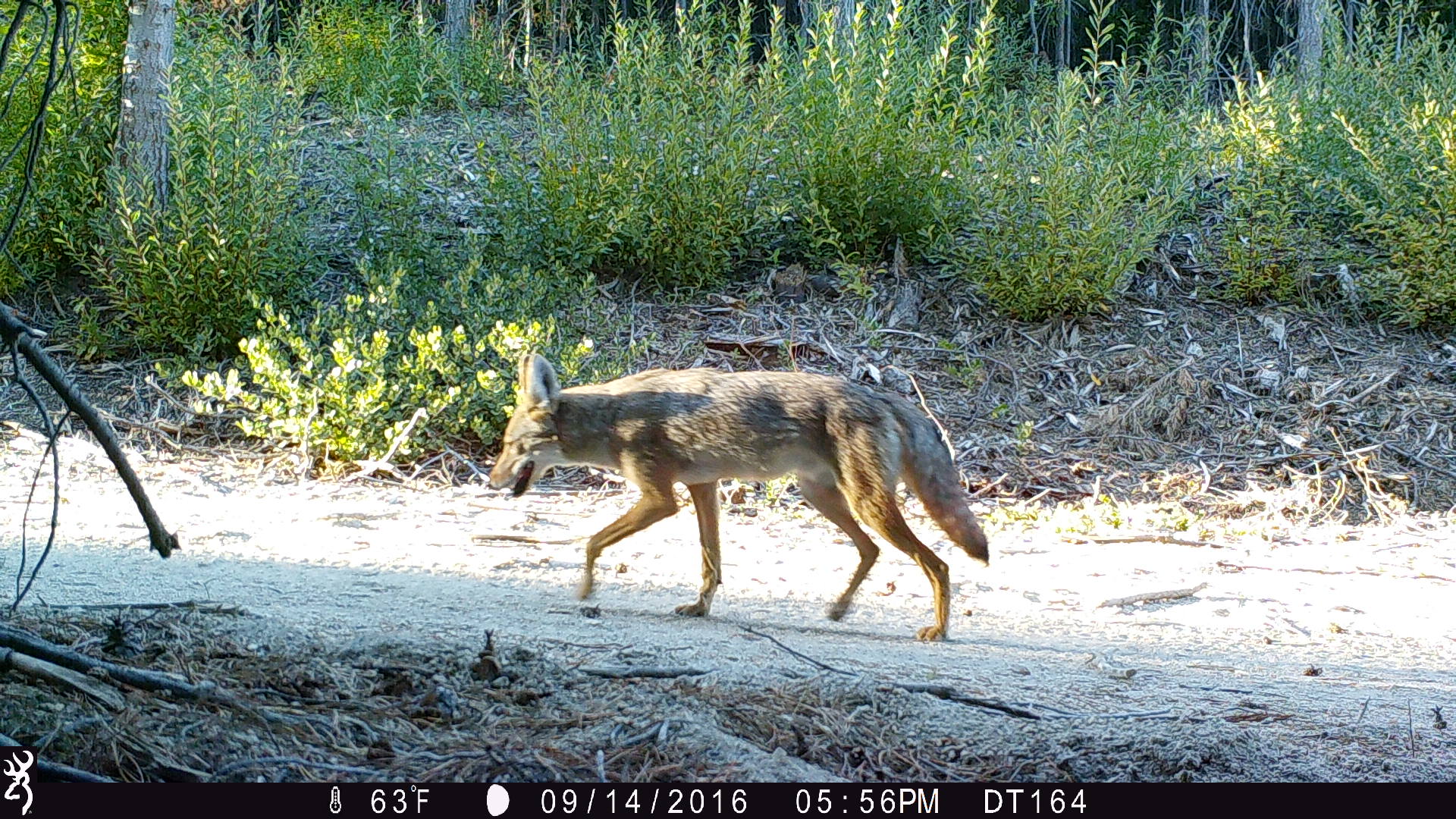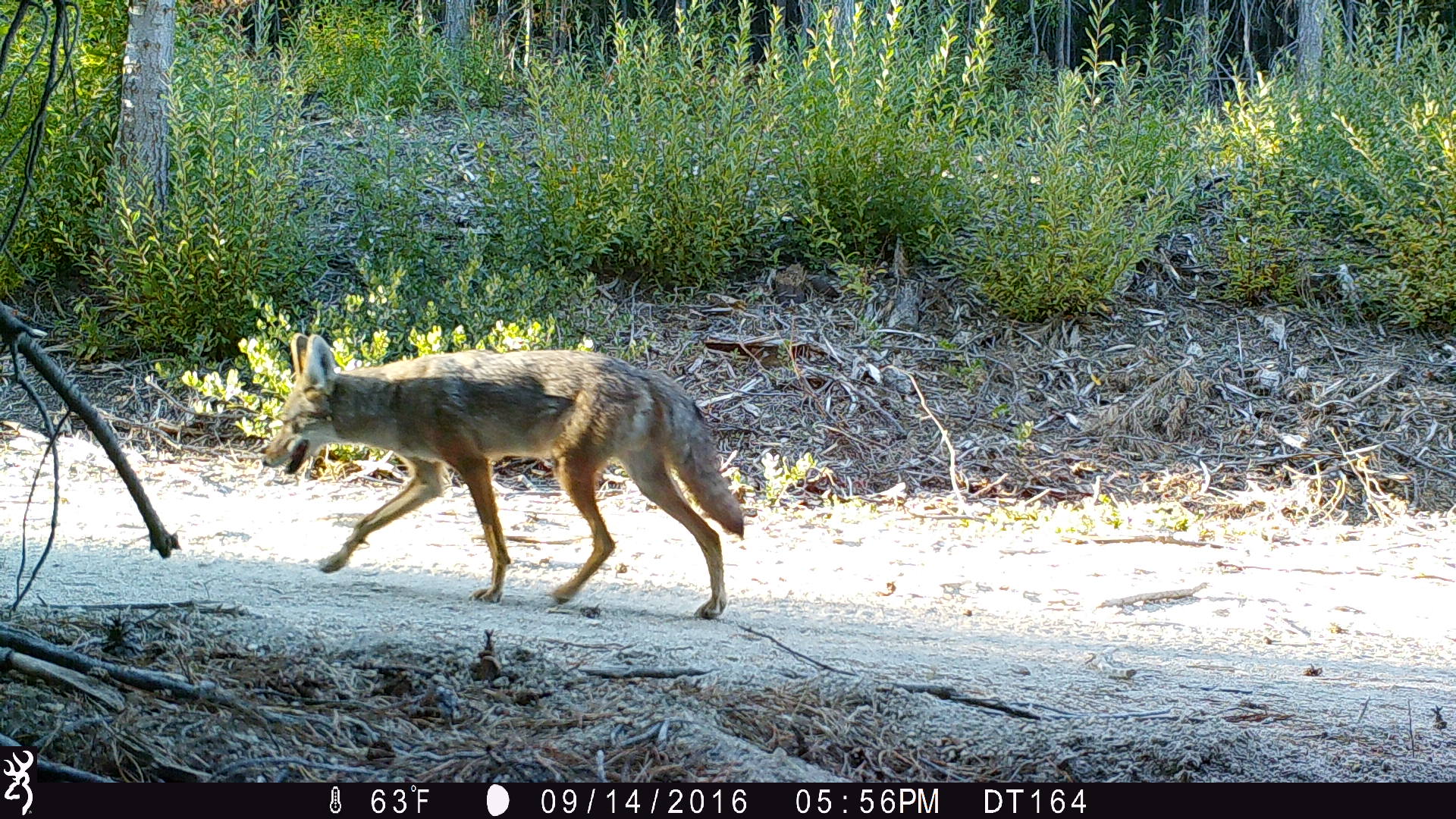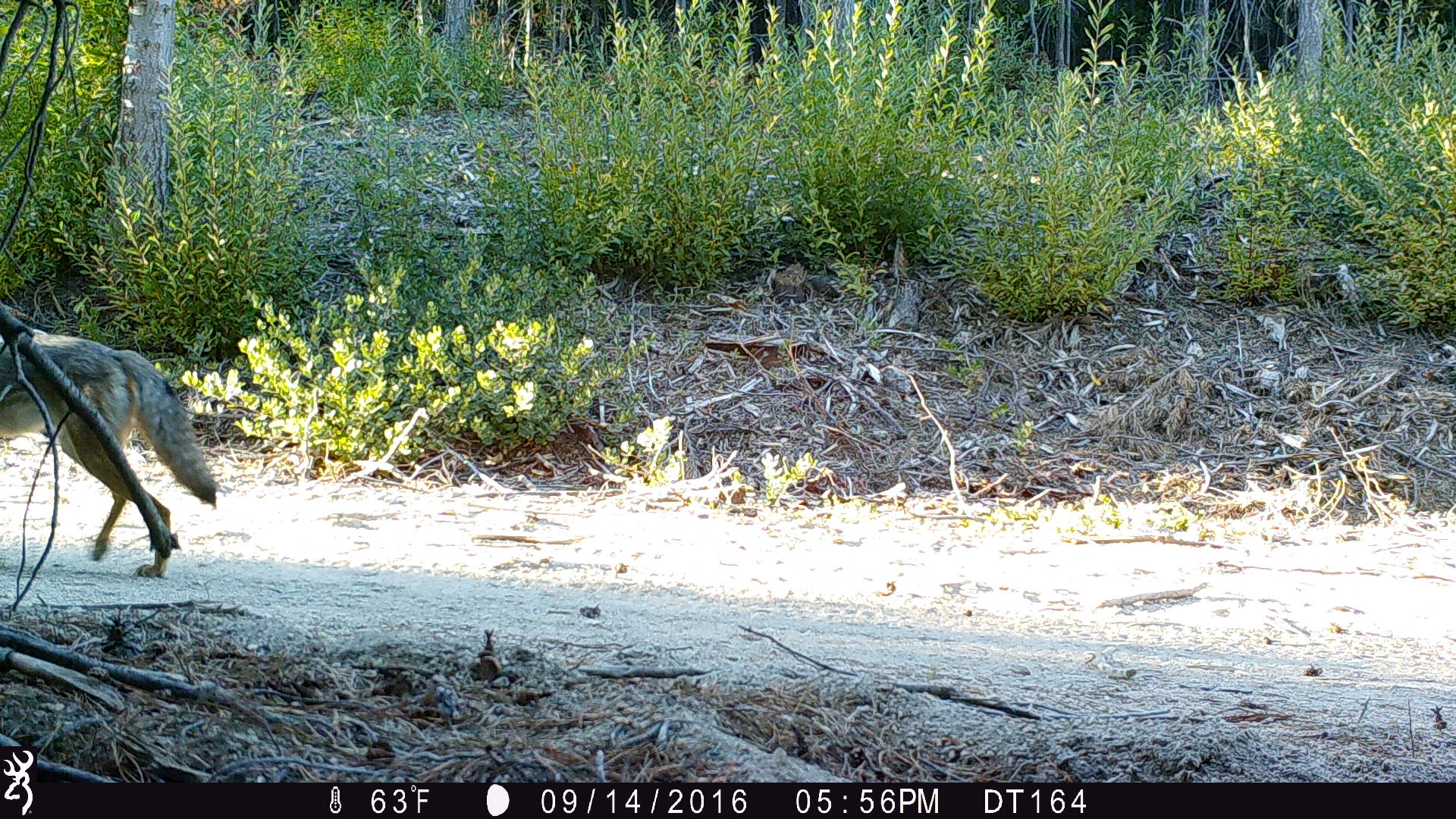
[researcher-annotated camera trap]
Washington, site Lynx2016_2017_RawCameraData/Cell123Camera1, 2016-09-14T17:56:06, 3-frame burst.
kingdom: Animalia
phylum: Chordata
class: Mammalia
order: Carnivora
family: Canidae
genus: Canis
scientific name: Canis latrans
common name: coyote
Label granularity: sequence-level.